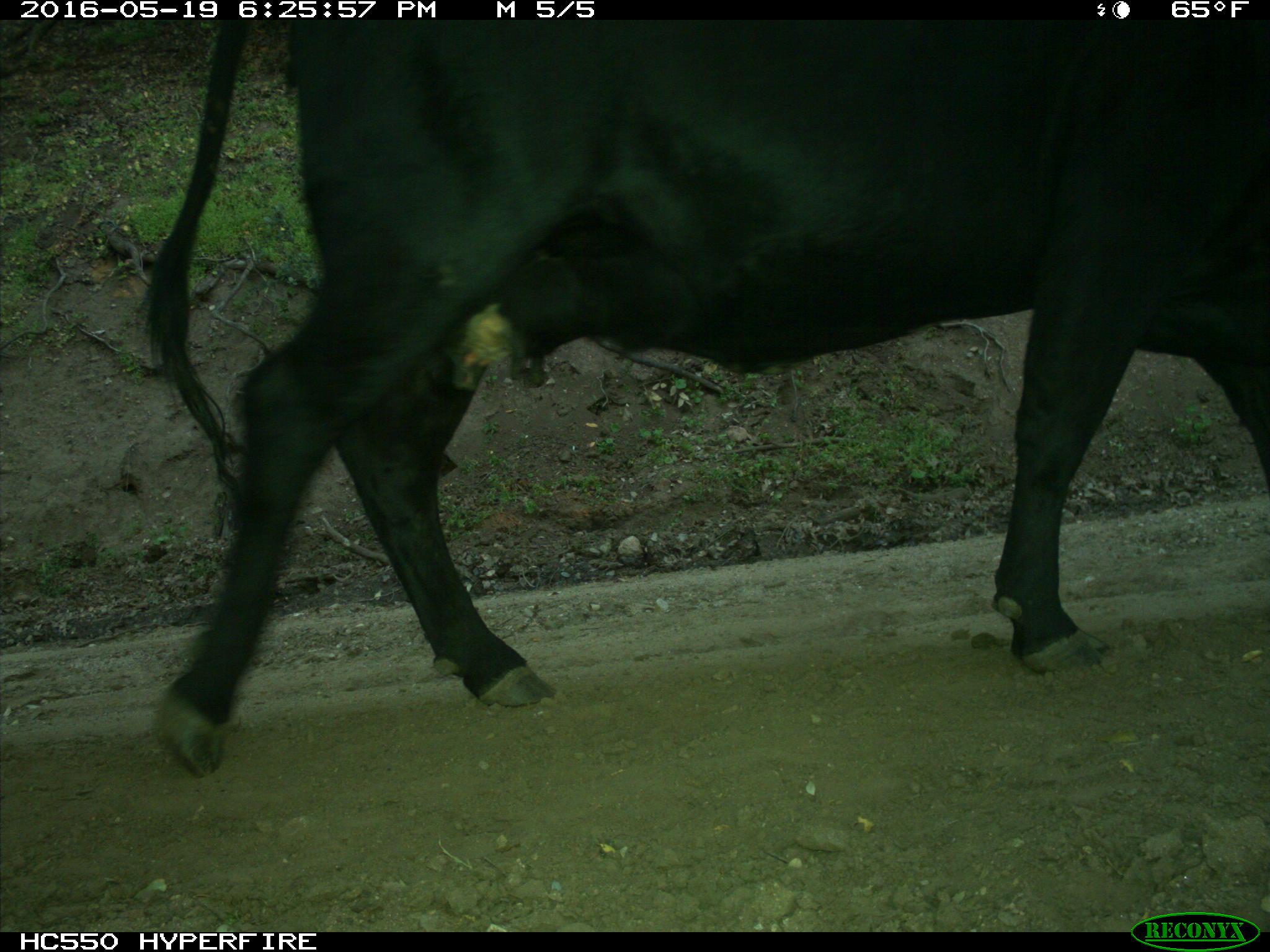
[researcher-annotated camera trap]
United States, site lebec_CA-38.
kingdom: Animalia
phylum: Chordata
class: Mammalia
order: Artiodactyla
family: Bovidae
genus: Bos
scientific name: Bos taurus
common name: domestic cow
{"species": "Bos taurus (domestic cow)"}